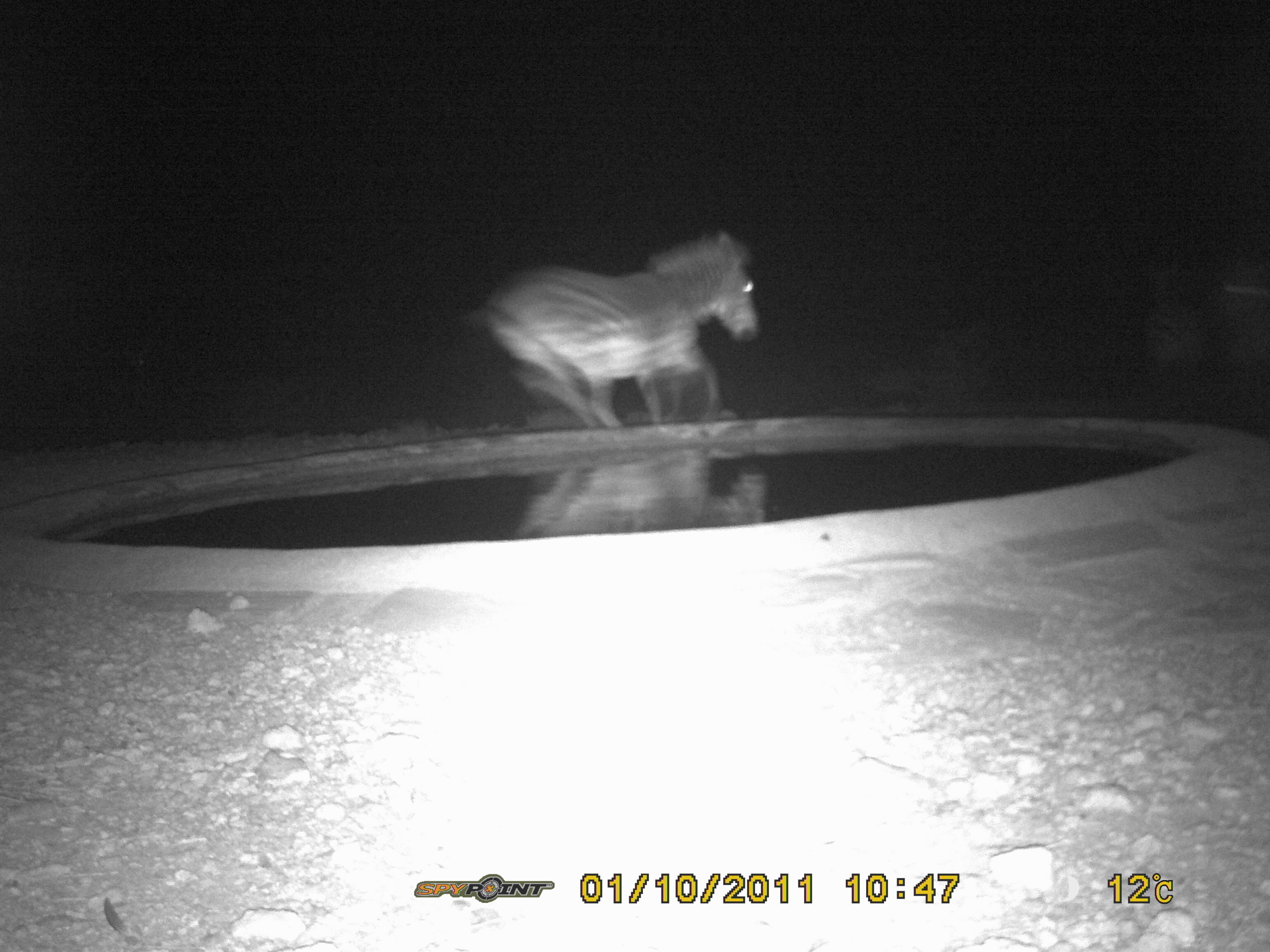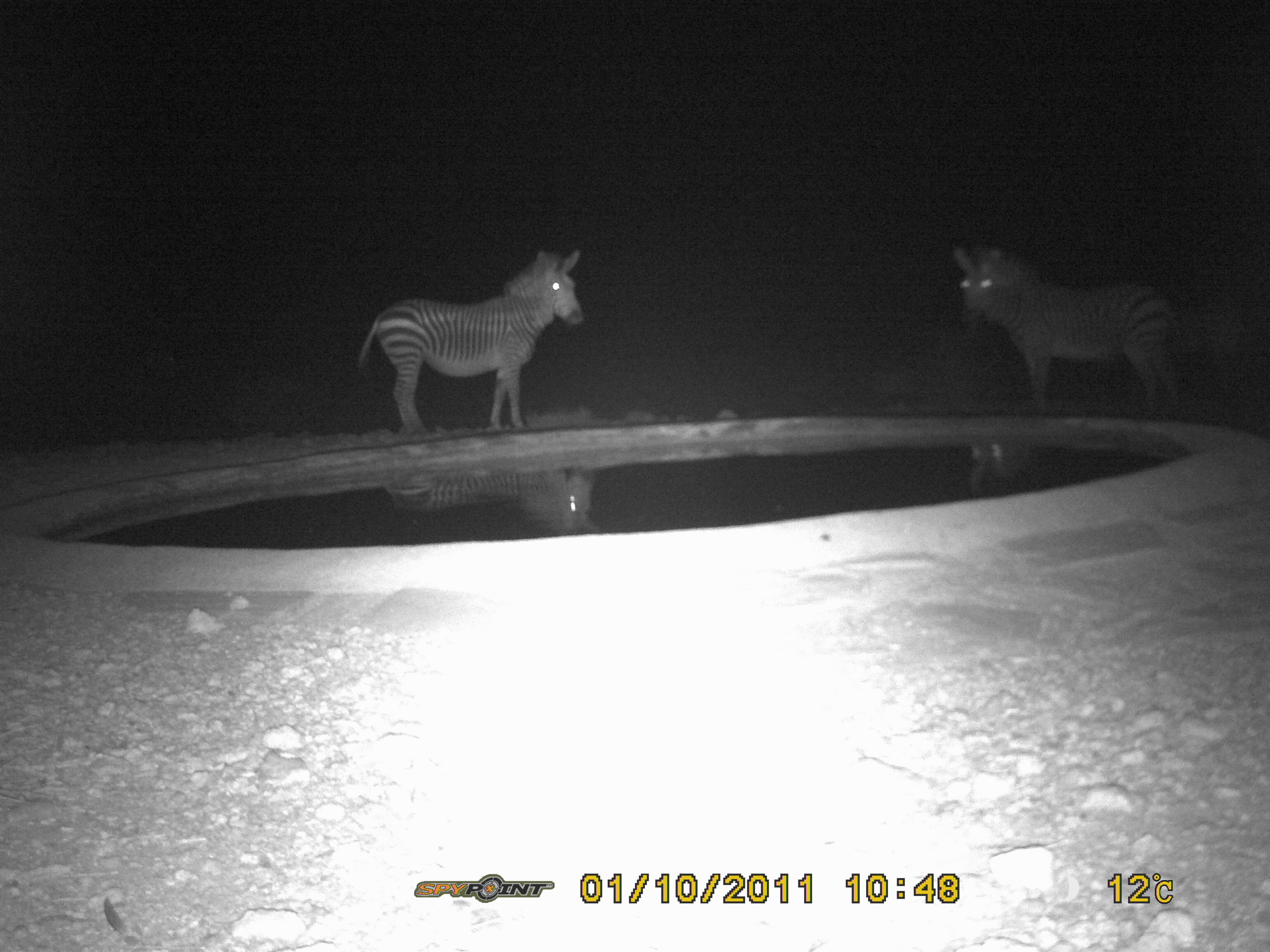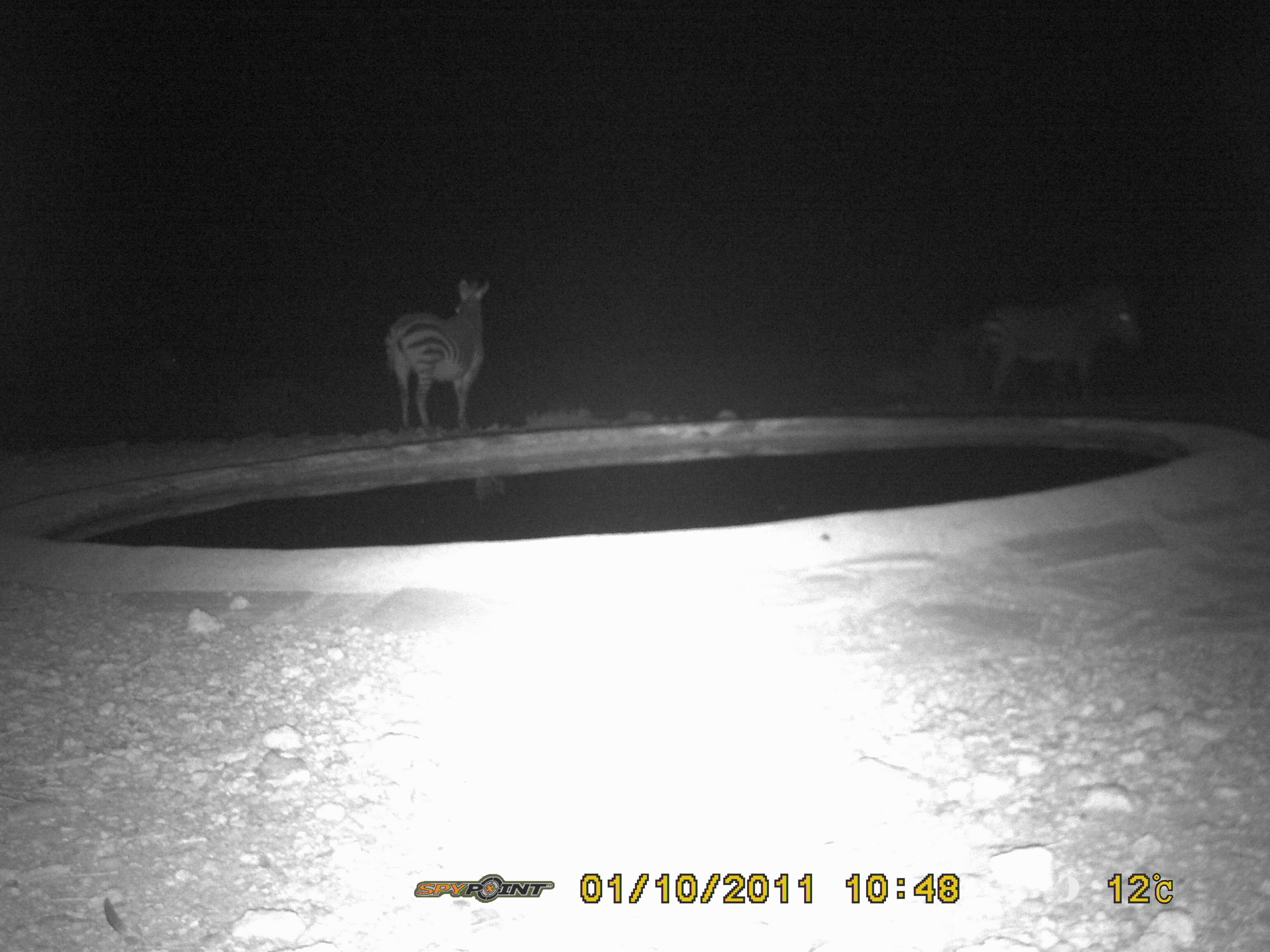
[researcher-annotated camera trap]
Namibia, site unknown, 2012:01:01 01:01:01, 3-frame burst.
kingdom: Animalia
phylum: Chordata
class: Mammalia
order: Perissodactyla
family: Equidae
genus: Equus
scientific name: Equus zebra hartmannae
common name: hartmann's mountain zebra